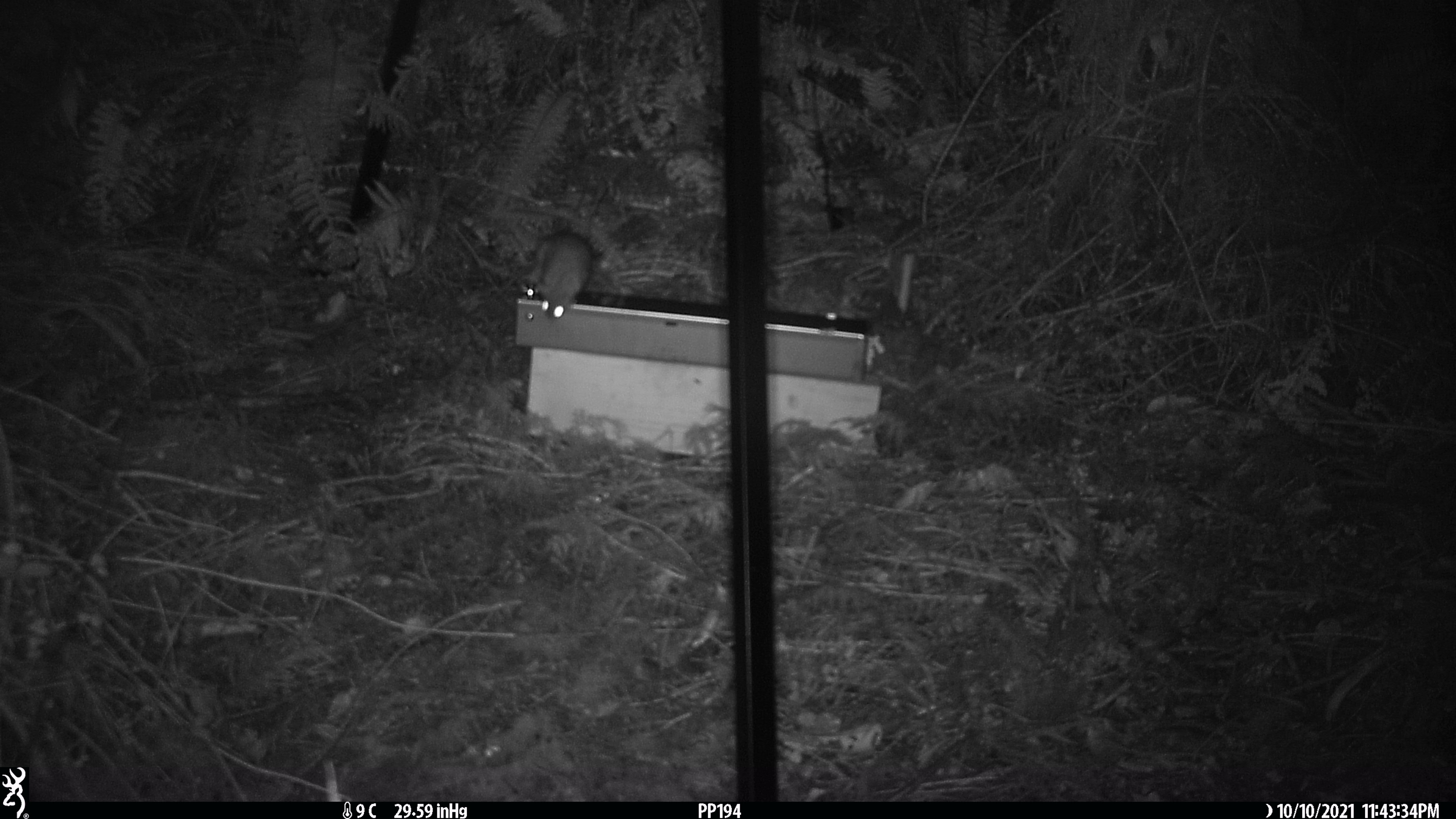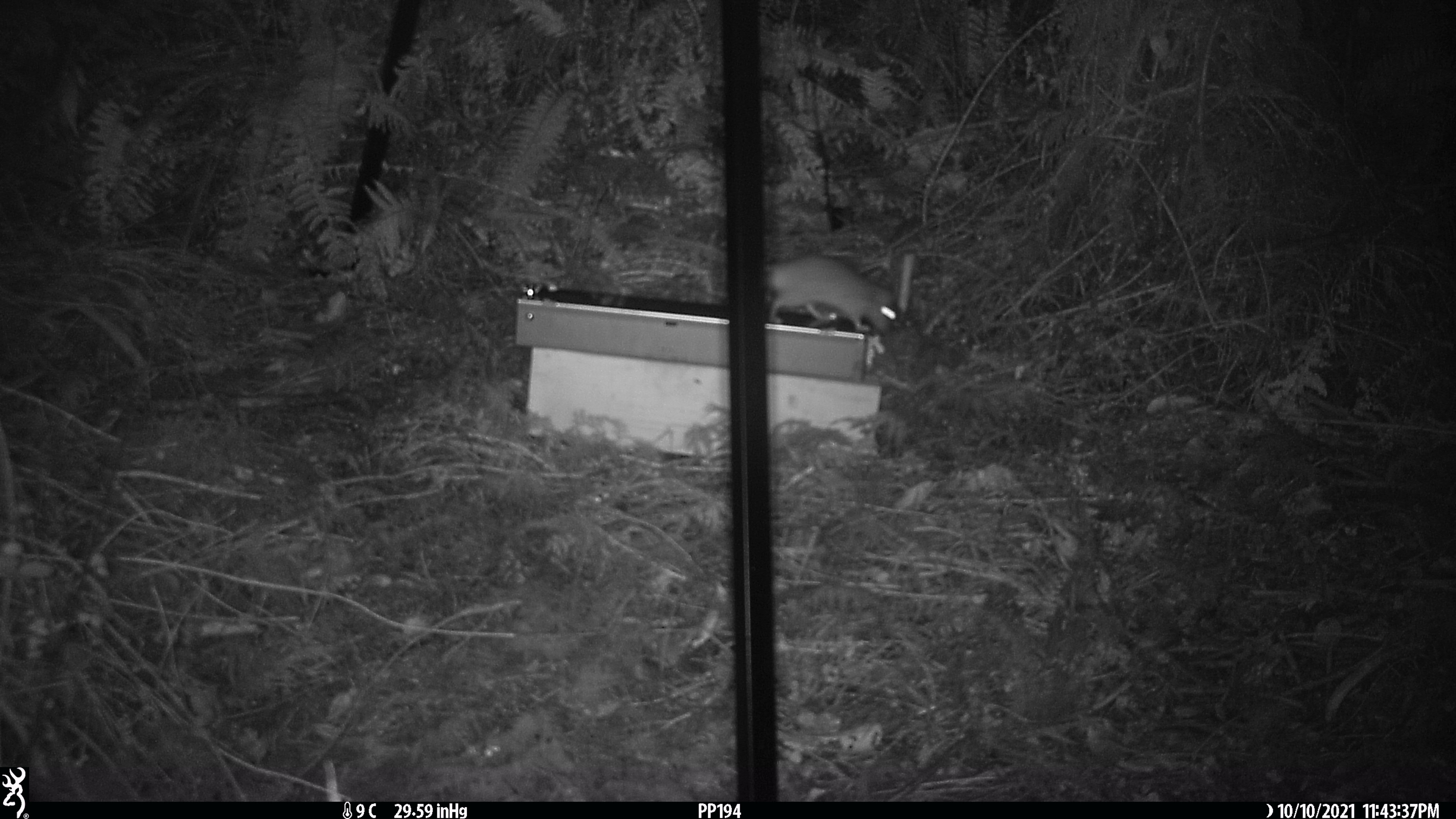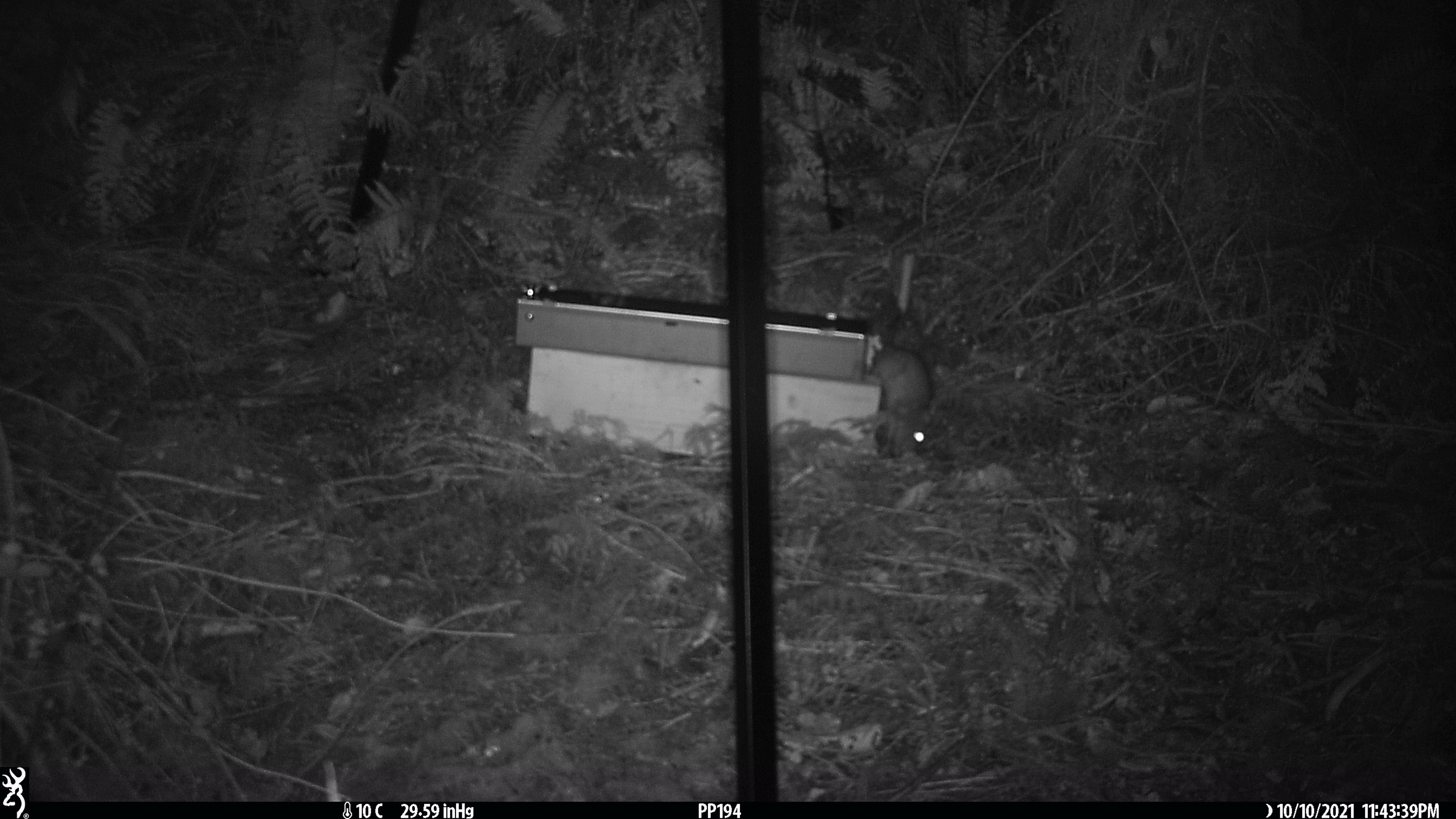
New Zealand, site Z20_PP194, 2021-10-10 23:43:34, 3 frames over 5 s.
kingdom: Animalia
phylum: Chordata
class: Mammalia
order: Rodentia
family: Muridae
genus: Rattus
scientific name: Rattus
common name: rat